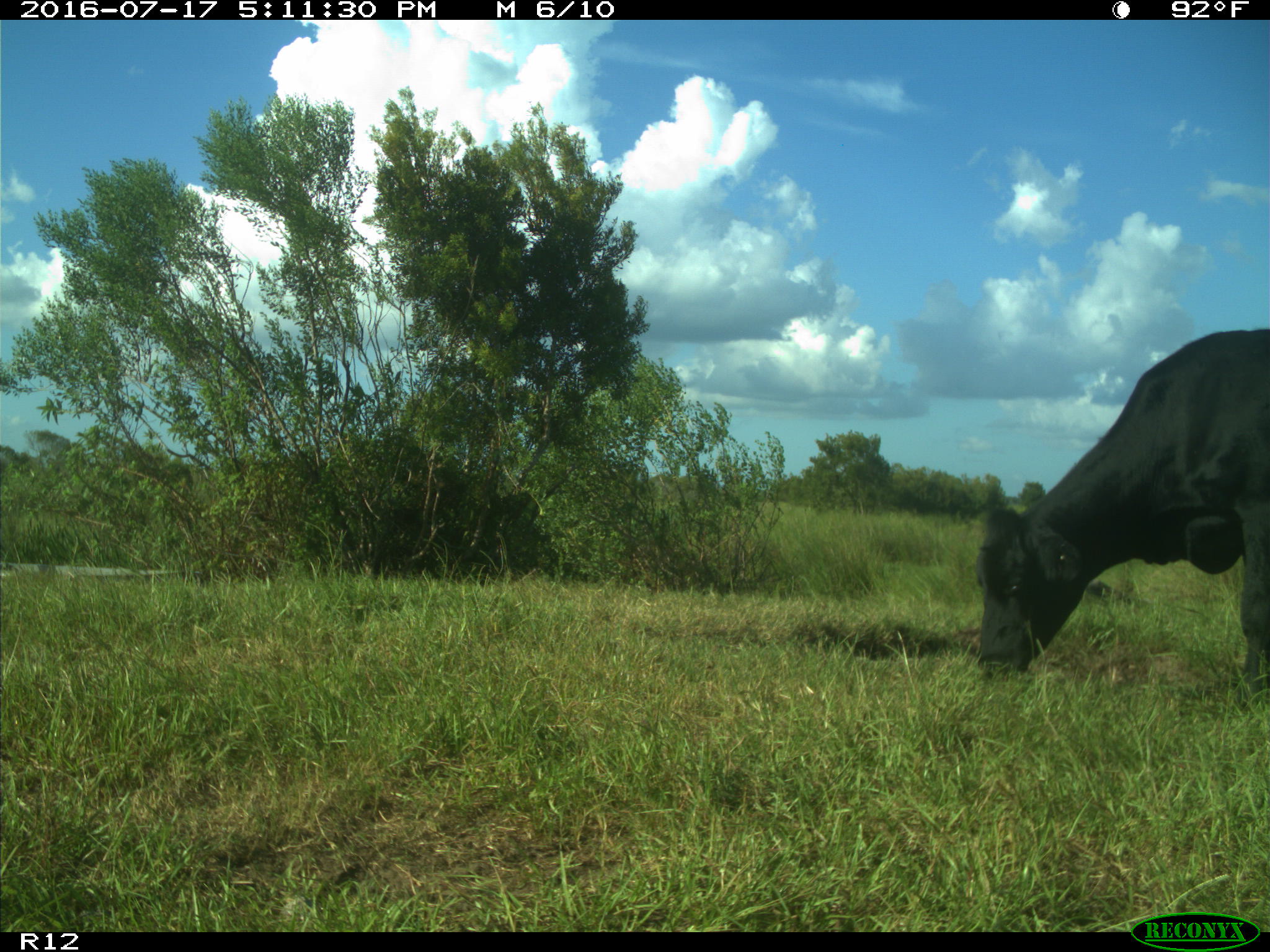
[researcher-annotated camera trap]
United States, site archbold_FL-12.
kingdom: Animalia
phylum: Chordata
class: Mammalia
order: Artiodactyla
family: Bovidae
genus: Bos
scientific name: Bos taurus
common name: domestic cow